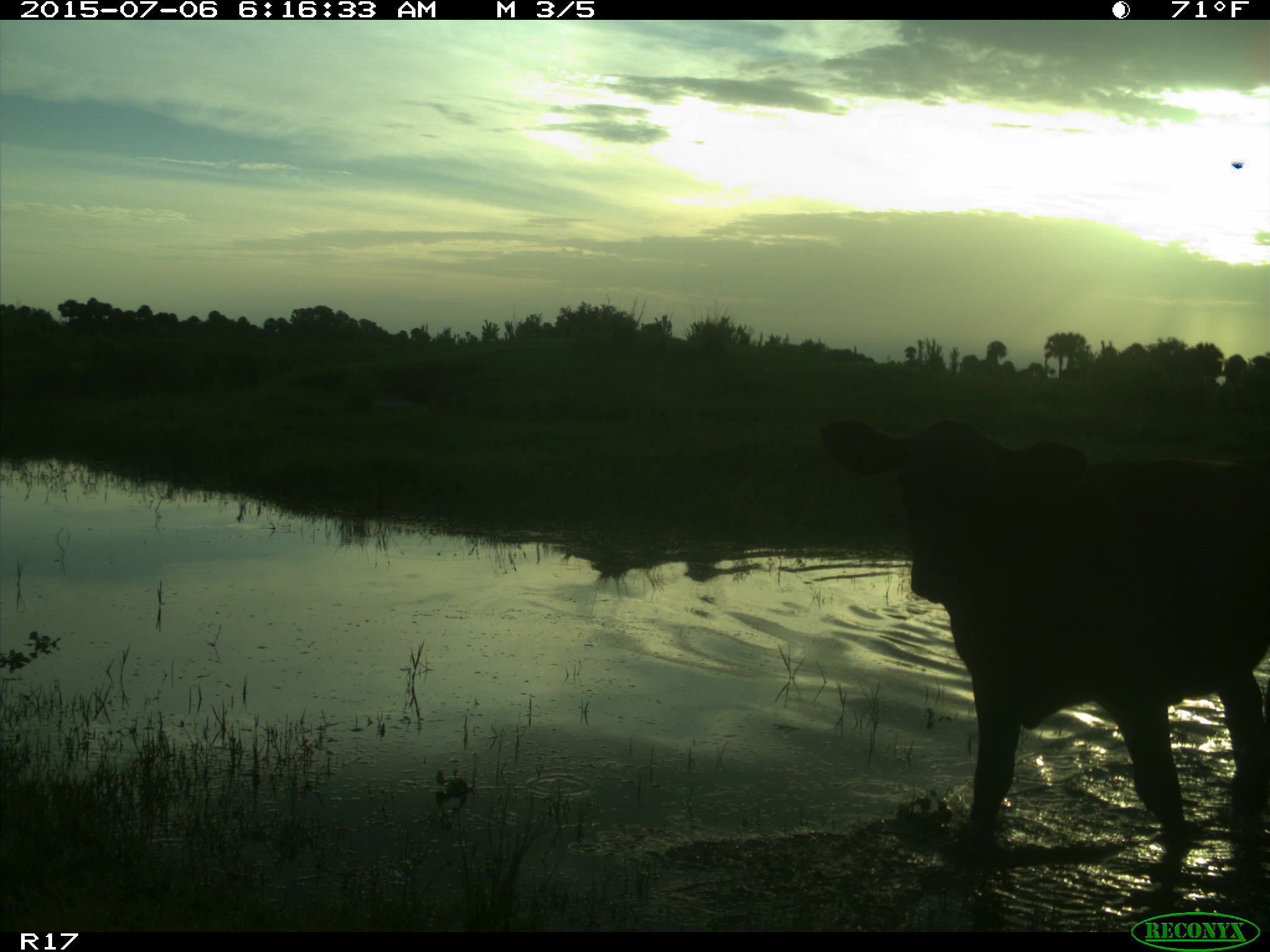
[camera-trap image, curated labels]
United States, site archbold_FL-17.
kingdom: Animalia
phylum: Chordata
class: Mammalia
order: Artiodactyla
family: Bovidae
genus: Bos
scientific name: Bos taurus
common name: domestic cow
Bos taurus (domestic cow).